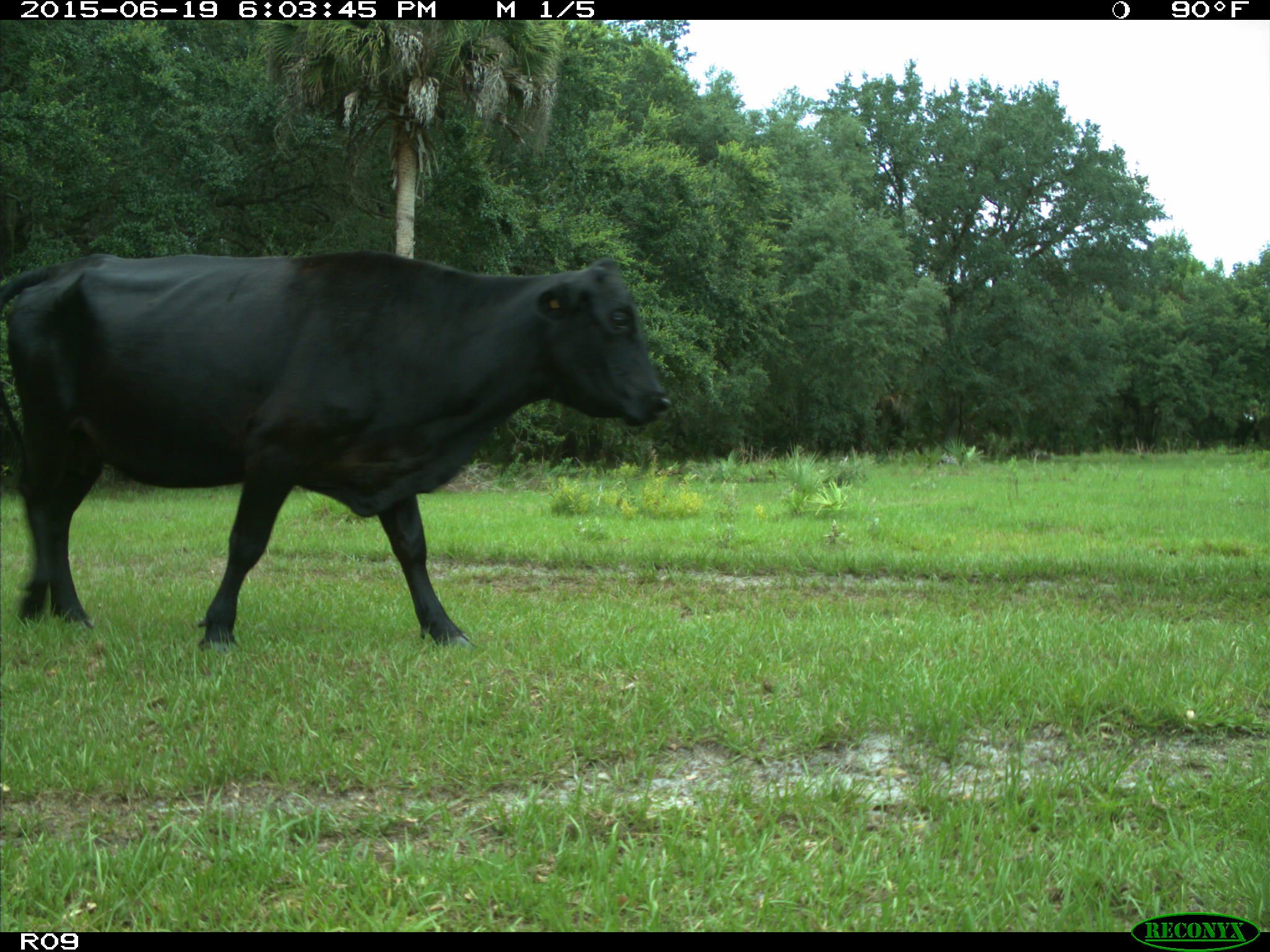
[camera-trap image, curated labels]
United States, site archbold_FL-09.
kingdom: Animalia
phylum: Chordata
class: Mammalia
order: Artiodactyla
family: Bovidae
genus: Bos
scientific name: Bos taurus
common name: domestic cow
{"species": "Bos taurus (domestic cow)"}